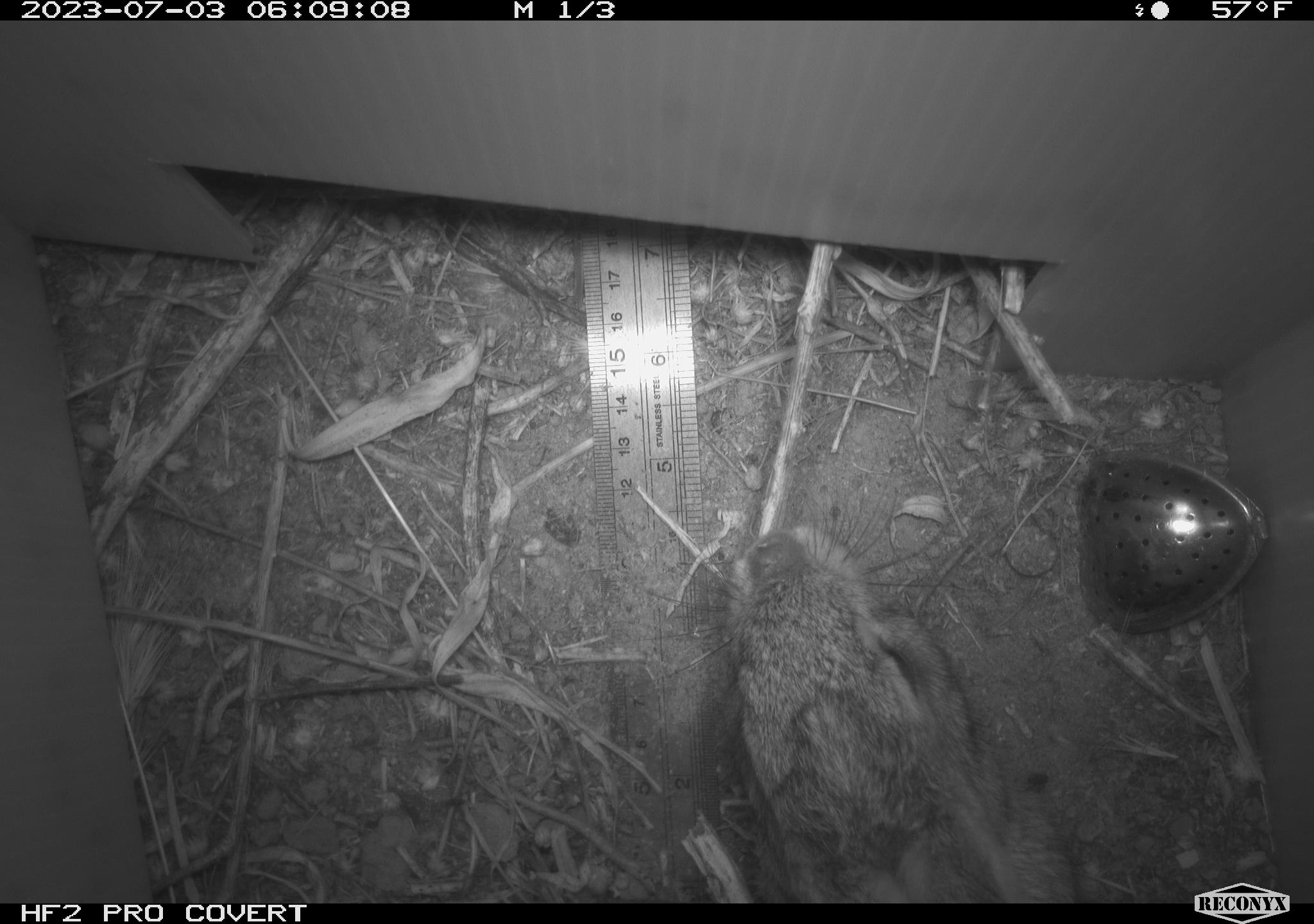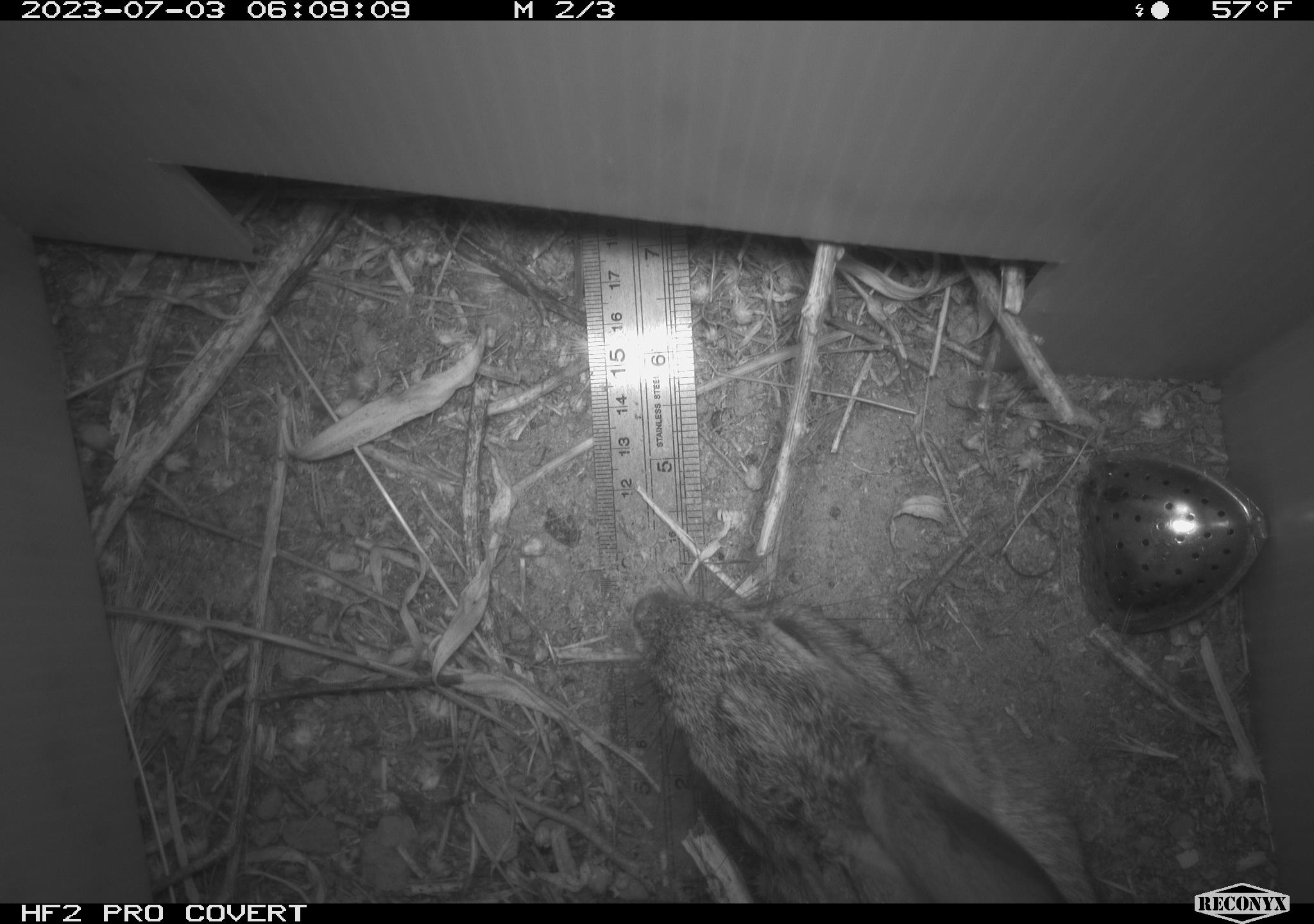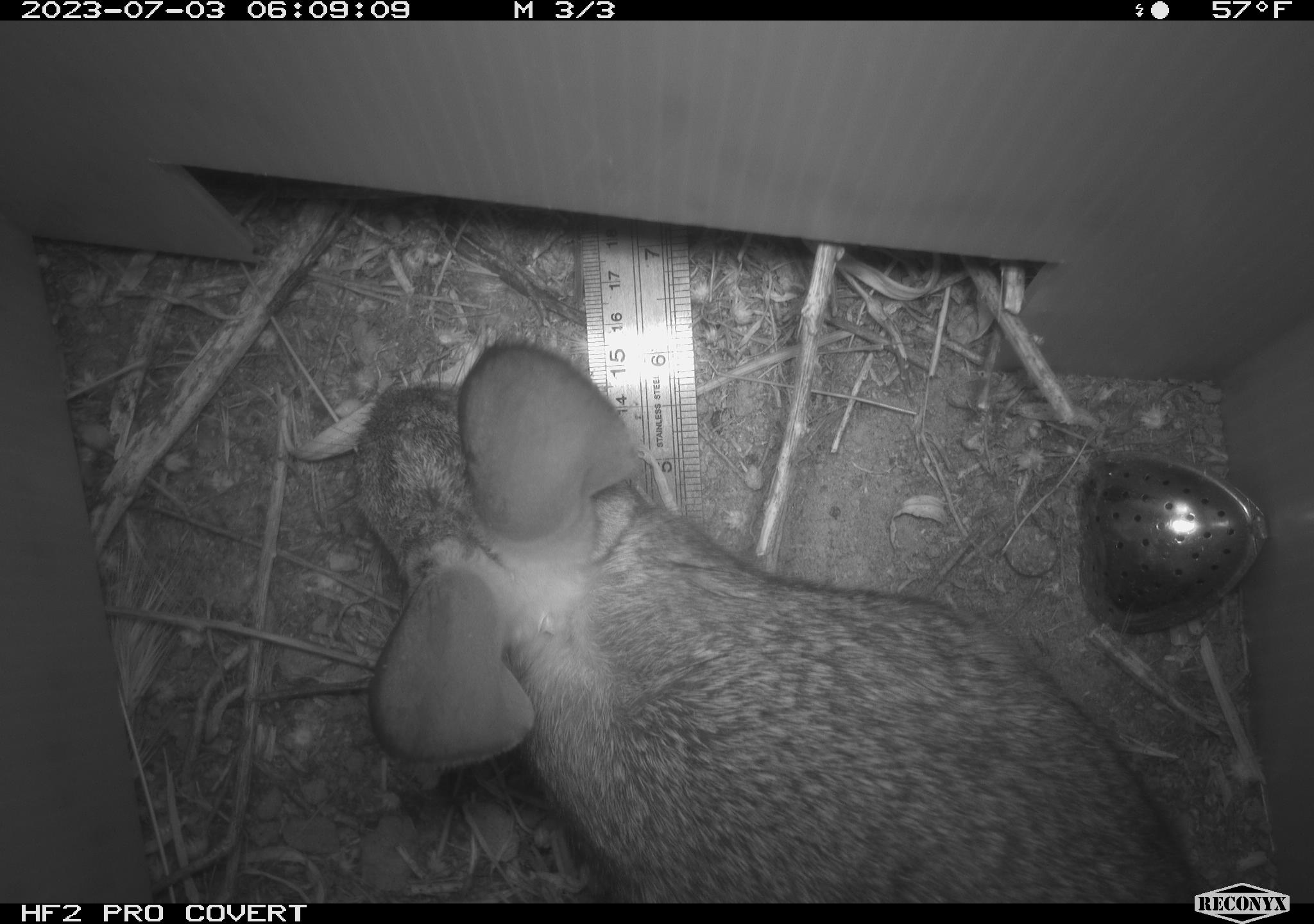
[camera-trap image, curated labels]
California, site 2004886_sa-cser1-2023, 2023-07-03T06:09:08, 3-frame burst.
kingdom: Animalia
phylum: Chordata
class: Mammalia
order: Lagomorpha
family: Leporidae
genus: Sylvilagus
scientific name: Sylvilagus bachmani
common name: brush rabbit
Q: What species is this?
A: Brush rabbit (Sylvilagus bachmani).